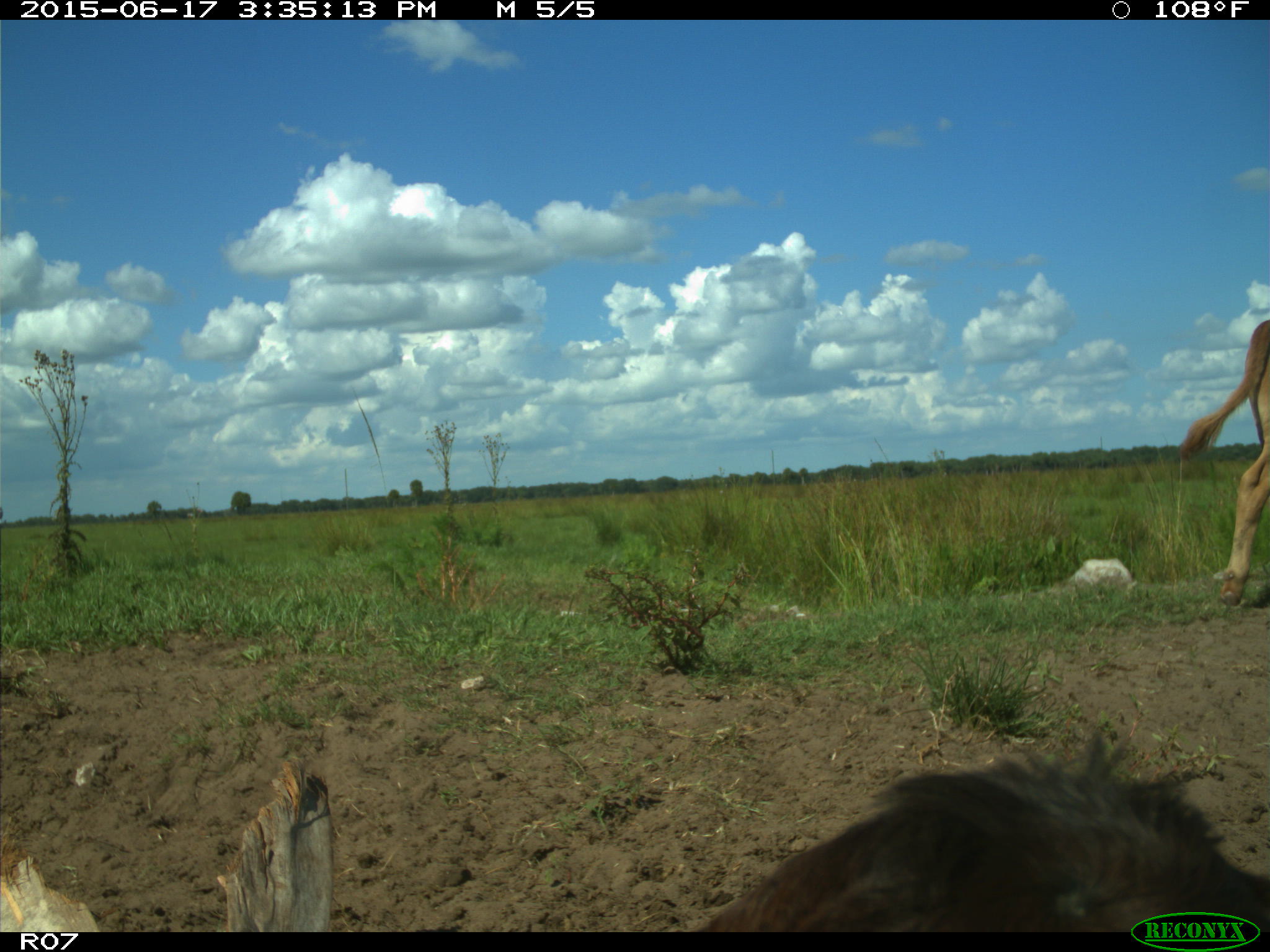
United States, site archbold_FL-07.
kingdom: Animalia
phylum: Chordata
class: Mammalia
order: Artiodactyla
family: Bovidae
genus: Bos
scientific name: Bos taurus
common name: domestic cow